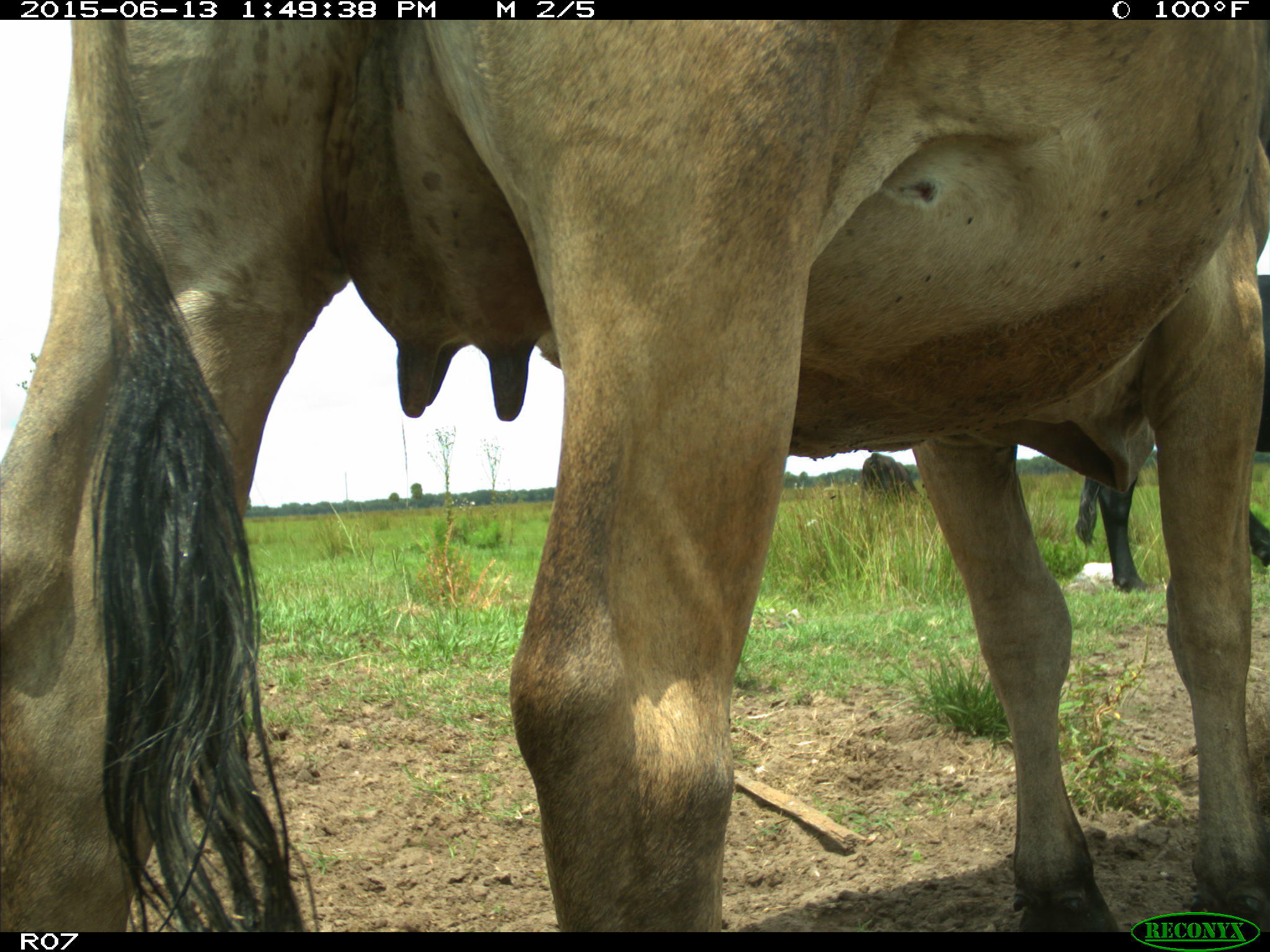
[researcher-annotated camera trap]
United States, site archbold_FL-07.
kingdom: Animalia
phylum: Chordata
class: Mammalia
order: Artiodactyla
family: Bovidae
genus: Bos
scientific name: Bos taurus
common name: domestic cow